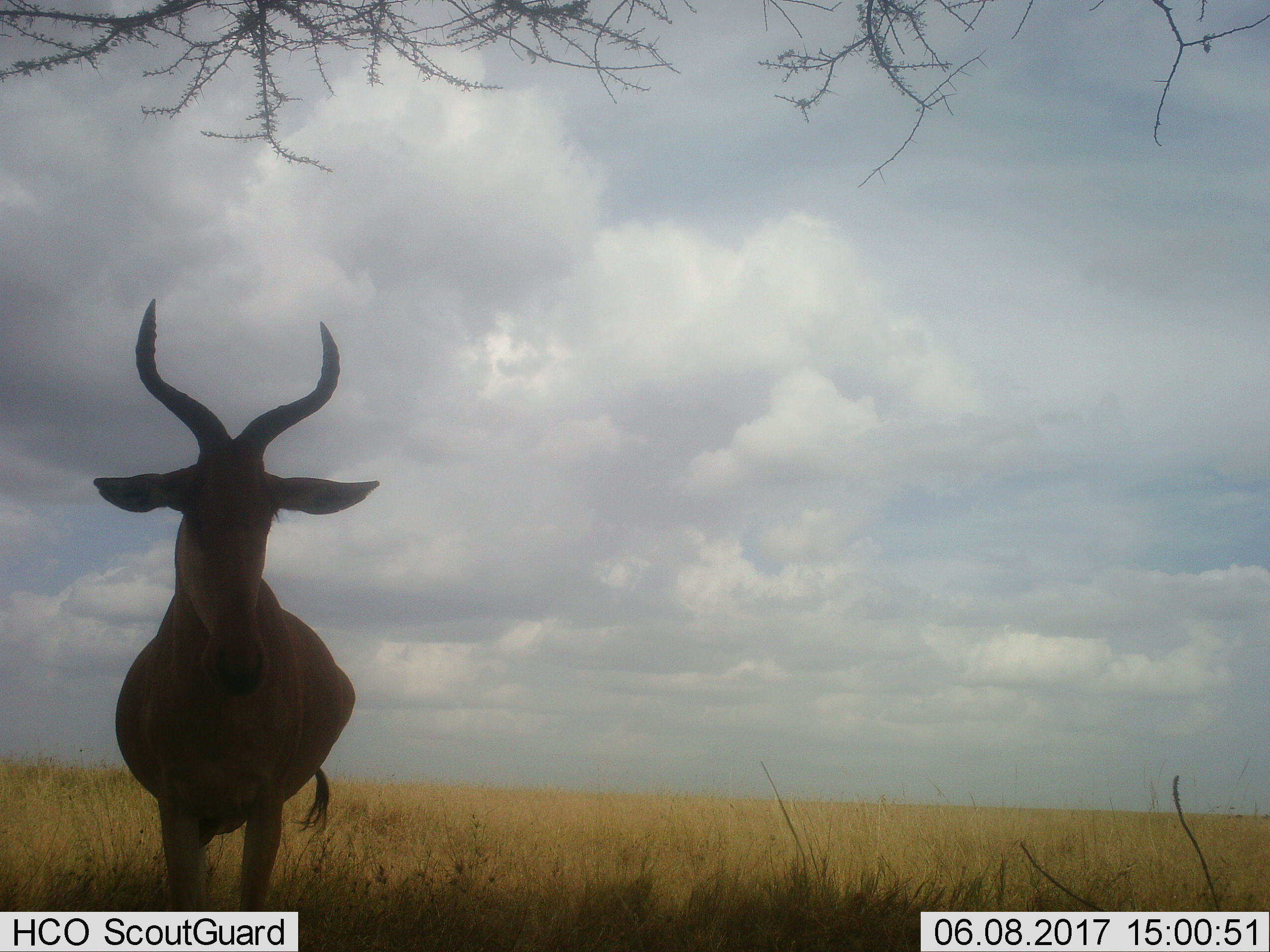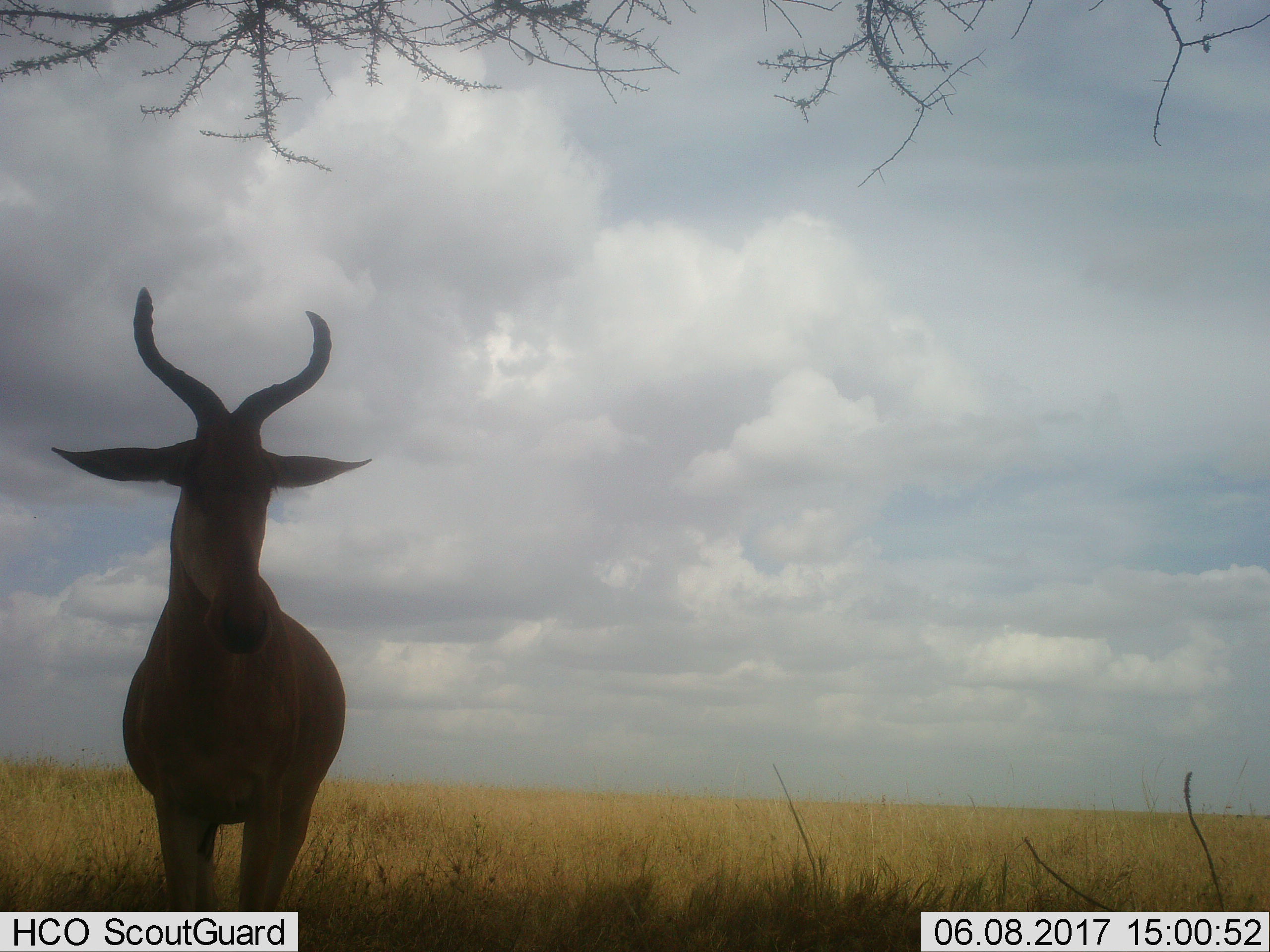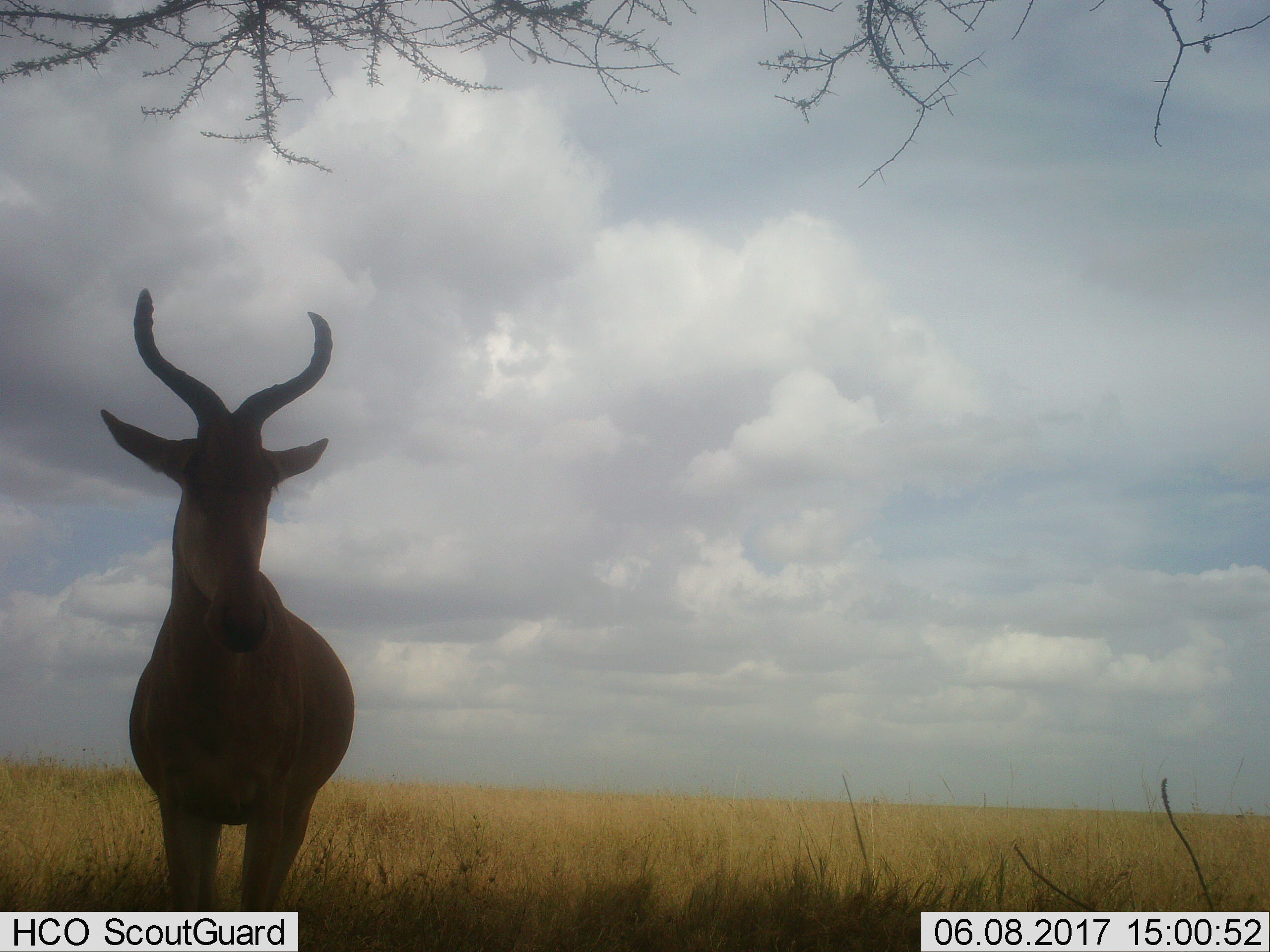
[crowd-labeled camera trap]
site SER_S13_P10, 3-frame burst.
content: unidentified animal